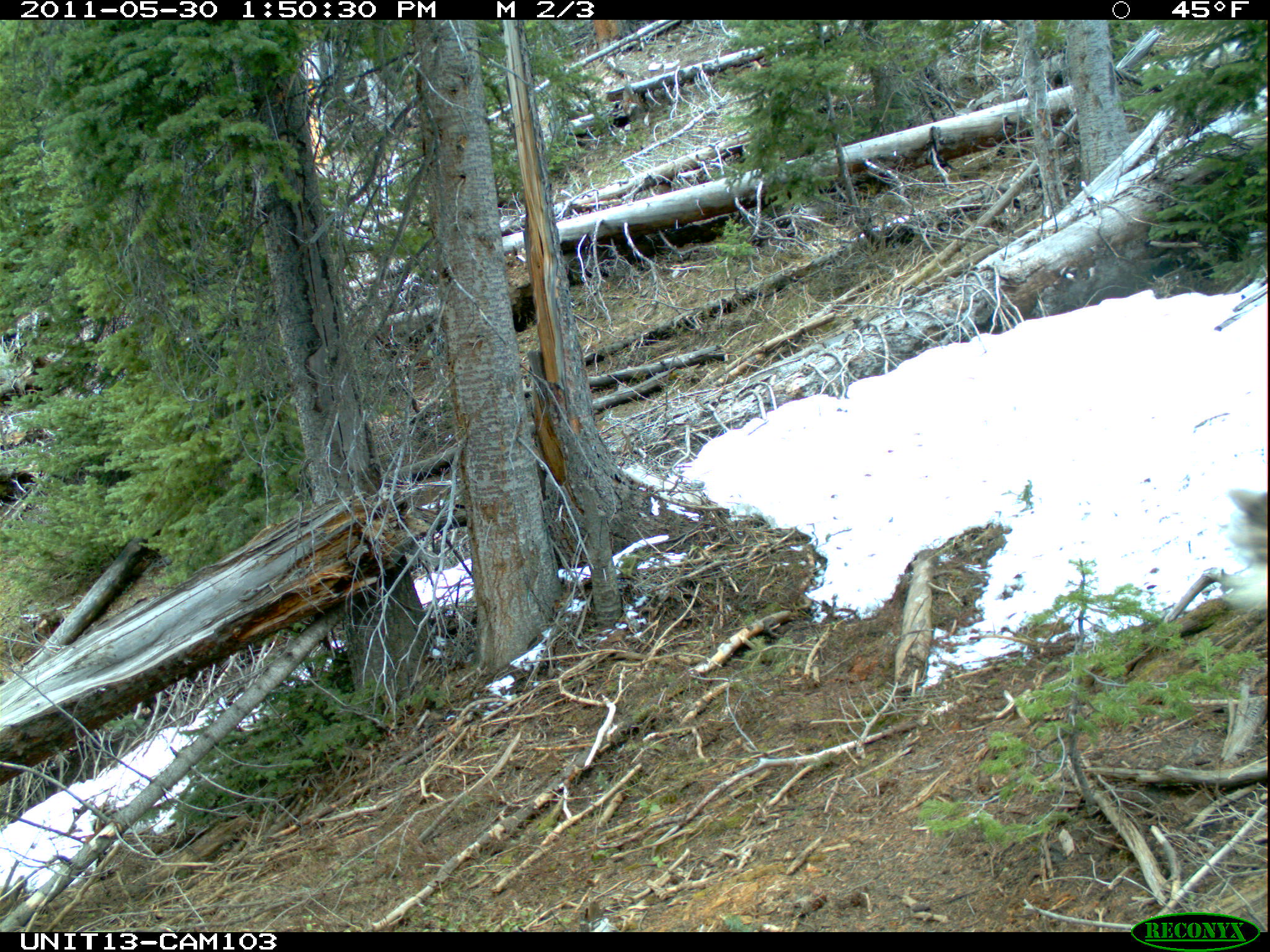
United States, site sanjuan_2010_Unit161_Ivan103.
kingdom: Animalia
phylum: Chordata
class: Mammalia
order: Artiodactyla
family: Cervidae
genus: Cervus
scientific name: Cervus elaphus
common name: red deer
Cervus elaphus (red deer).